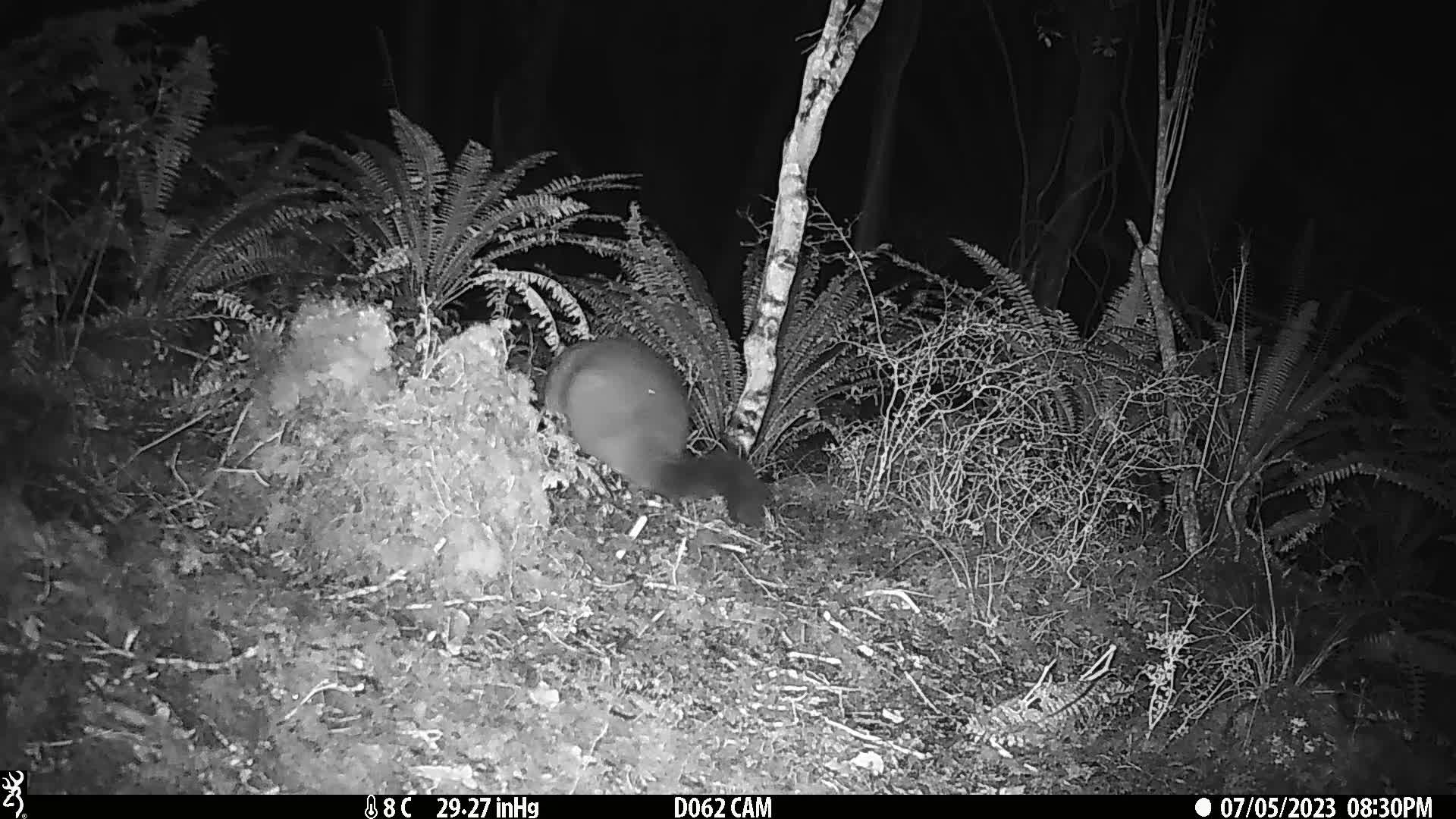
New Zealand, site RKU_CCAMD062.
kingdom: Animalia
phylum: Chordata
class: Mammalia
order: Diprotodontia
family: Phalangeridae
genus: Trichosurus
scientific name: Trichosurus vulpecula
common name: common brushtail possum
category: possum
Possum (common brushtail possum) (Trichosurus vulpecula).